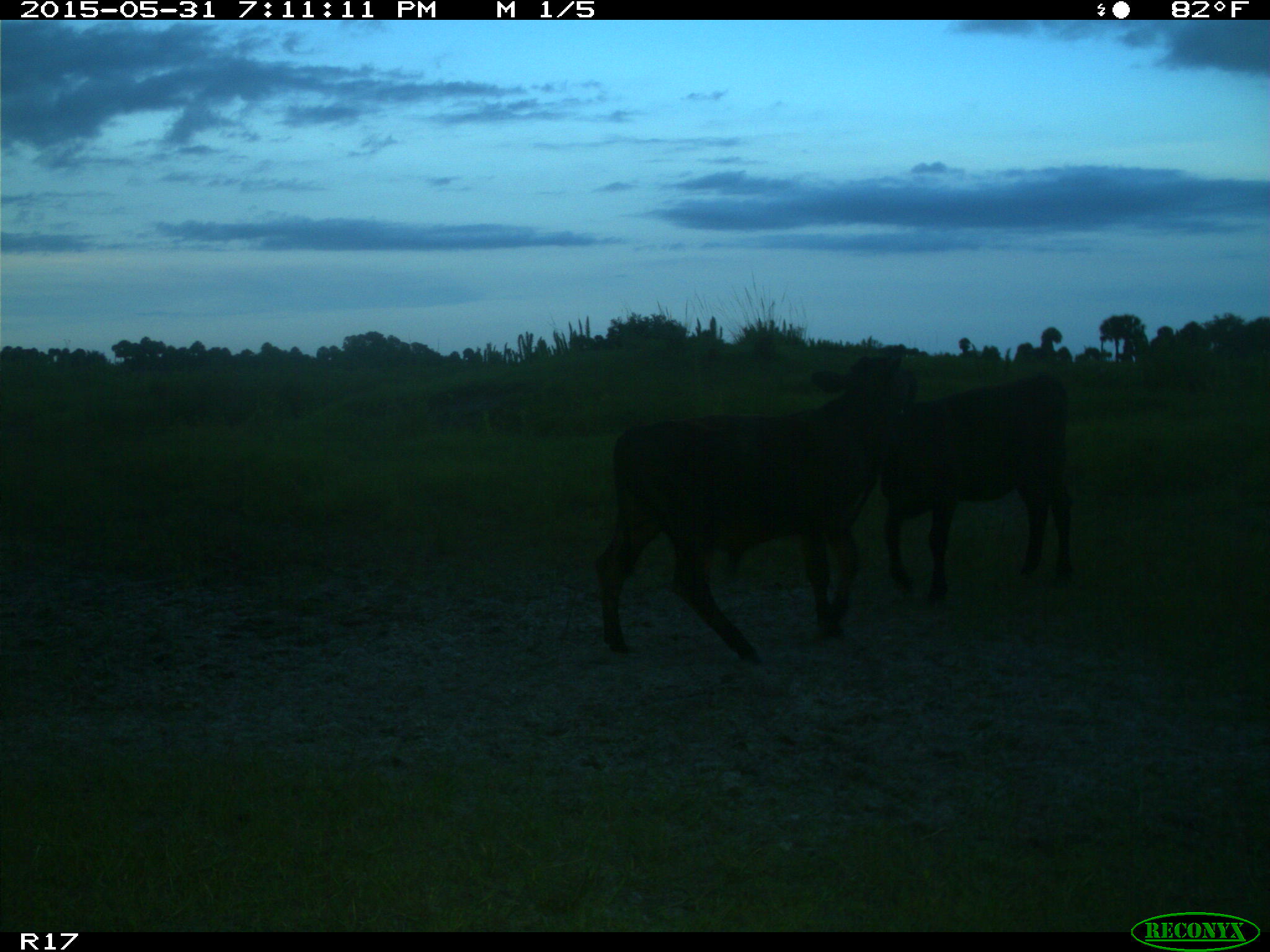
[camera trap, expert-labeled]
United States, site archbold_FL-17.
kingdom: Animalia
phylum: Chordata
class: Mammalia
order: Artiodactyla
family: Bovidae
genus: Bos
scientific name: Bos taurus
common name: domestic cow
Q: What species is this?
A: Bos taurus (domestic cow).